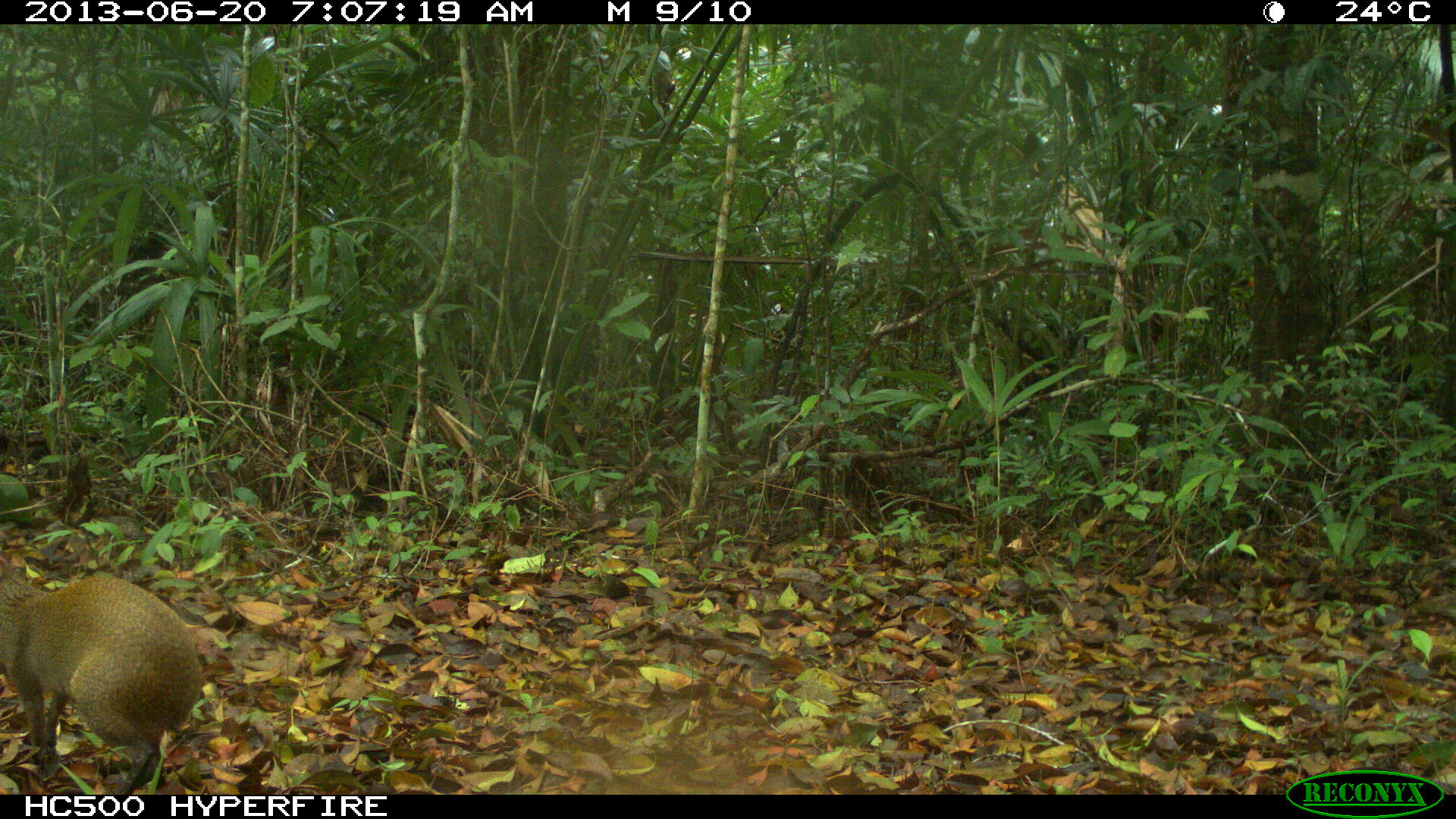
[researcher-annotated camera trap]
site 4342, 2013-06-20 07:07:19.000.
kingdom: Animalia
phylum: Chordata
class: Mammalia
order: Rodentia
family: Dasyproctidae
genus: Dasyprocta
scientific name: Dasyprocta punctata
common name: central american agouti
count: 1